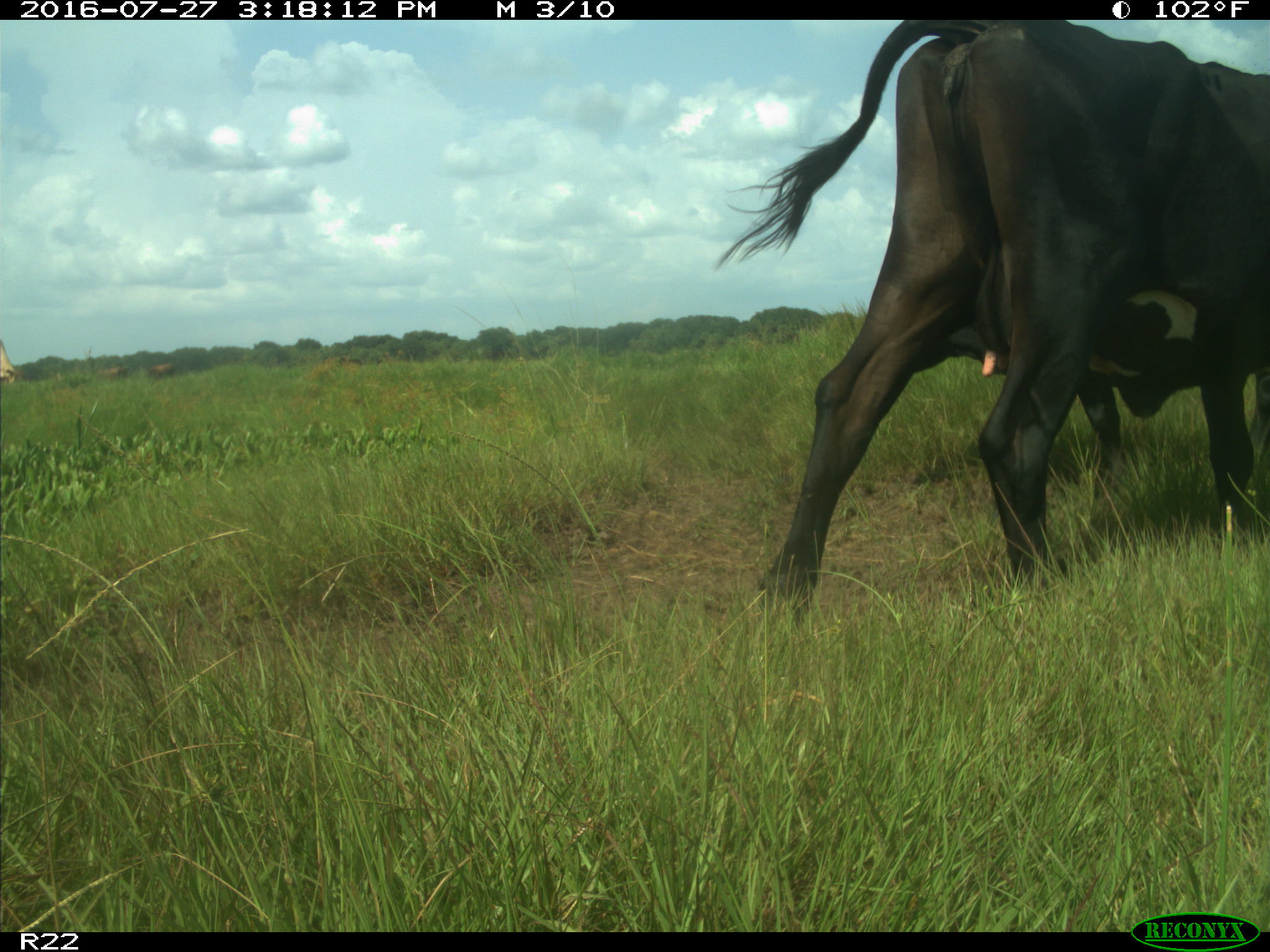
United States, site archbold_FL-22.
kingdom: Animalia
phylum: Chordata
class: Mammalia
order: Artiodactyla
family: Bovidae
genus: Bos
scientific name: Bos taurus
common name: domestic cow